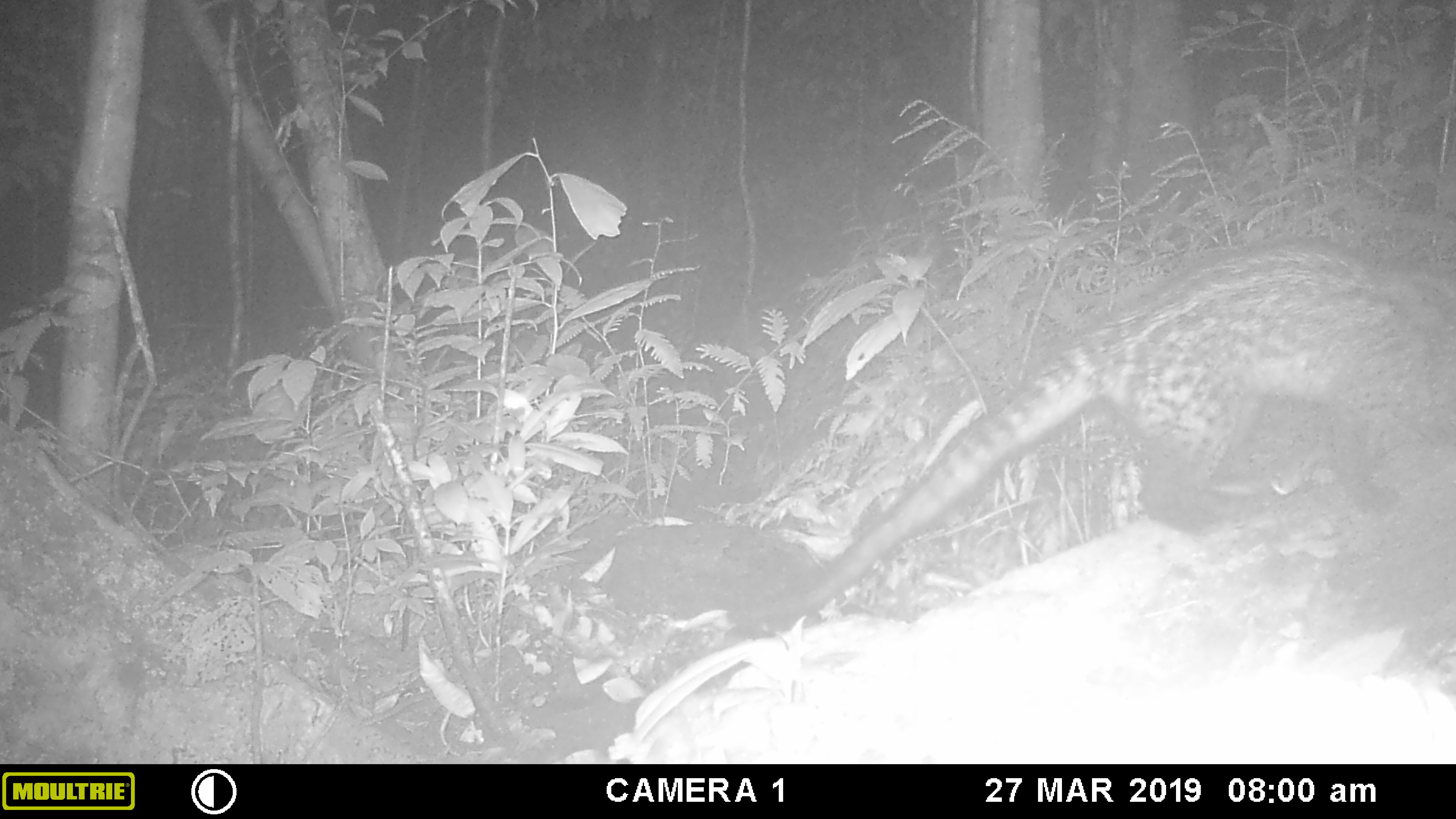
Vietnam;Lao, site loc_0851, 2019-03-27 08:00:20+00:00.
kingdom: Animalia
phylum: Chordata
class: Mammalia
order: Carnivora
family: Viverridae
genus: Paradoxurus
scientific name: Paradoxurus hermaphroditus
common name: common palm civet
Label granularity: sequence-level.